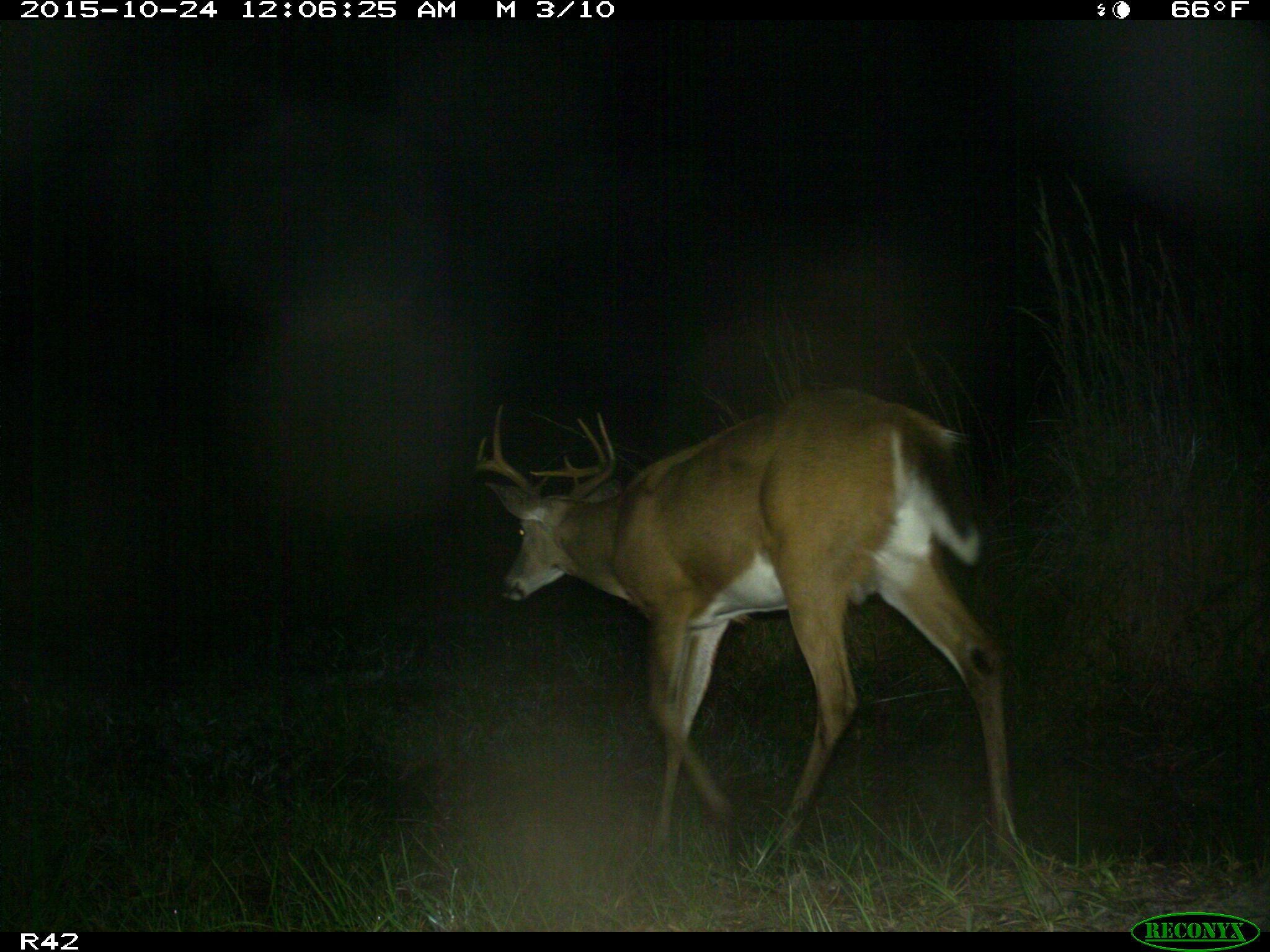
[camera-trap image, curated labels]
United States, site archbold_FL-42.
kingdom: Animalia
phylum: Chordata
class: Mammalia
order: Artiodactyla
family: Cervidae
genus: Odocoileus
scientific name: Odocoileus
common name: deer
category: unidentified deer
Unidentified deer (deer) (Odocoileus).